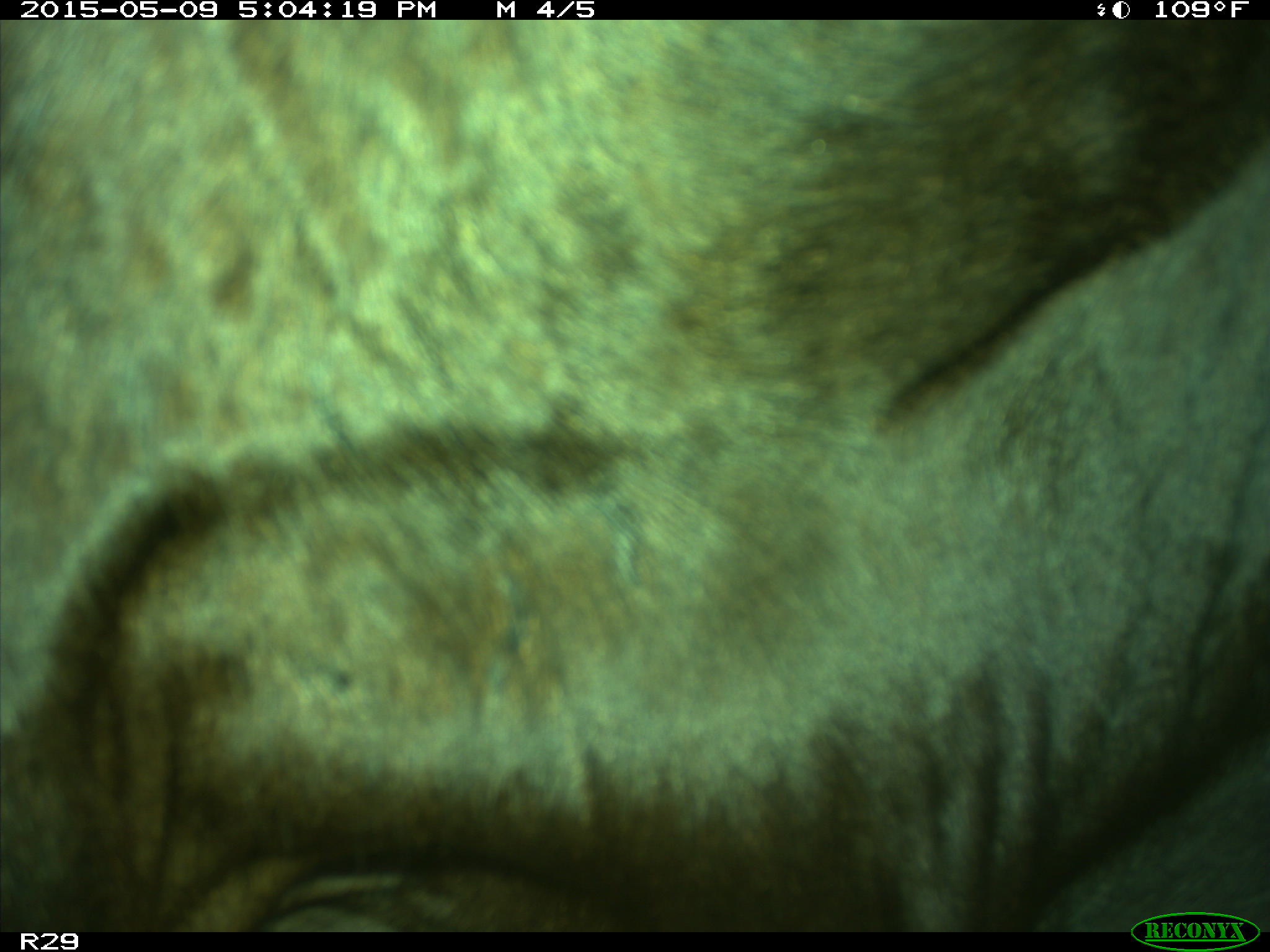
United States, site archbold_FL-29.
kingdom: Animalia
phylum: Chordata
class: Mammalia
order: Artiodactyla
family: Bovidae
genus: Bos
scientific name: Bos taurus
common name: domestic cow